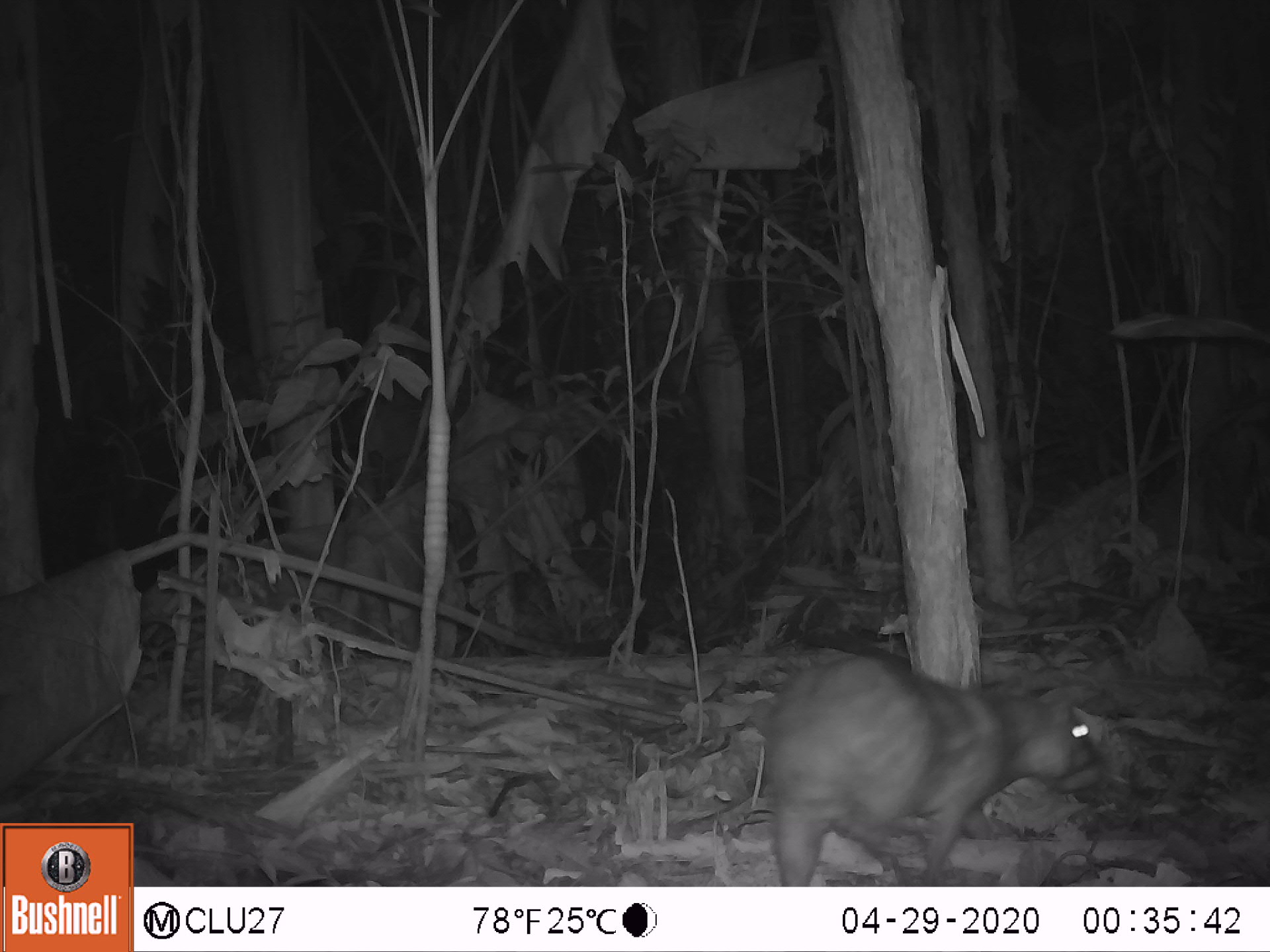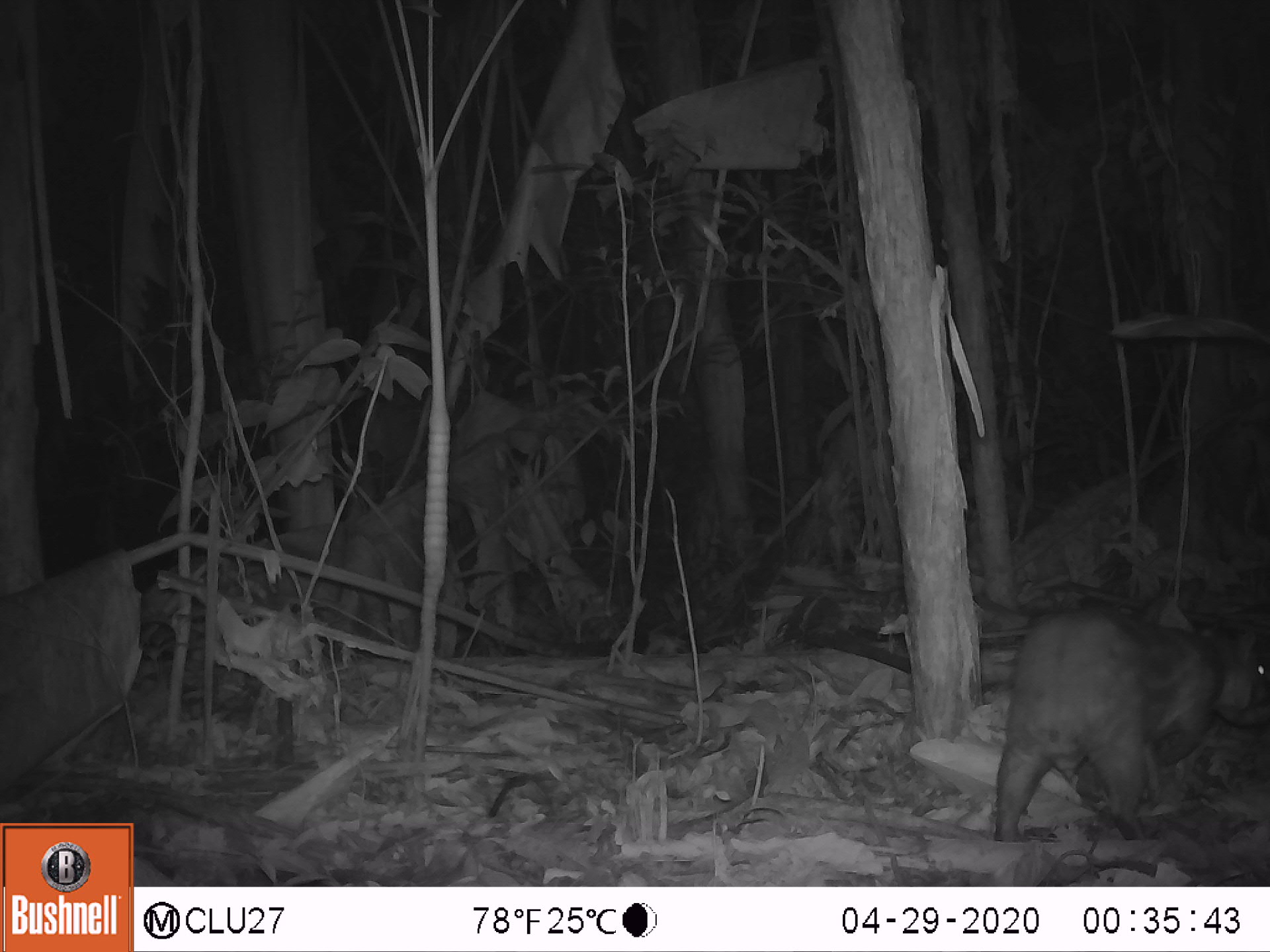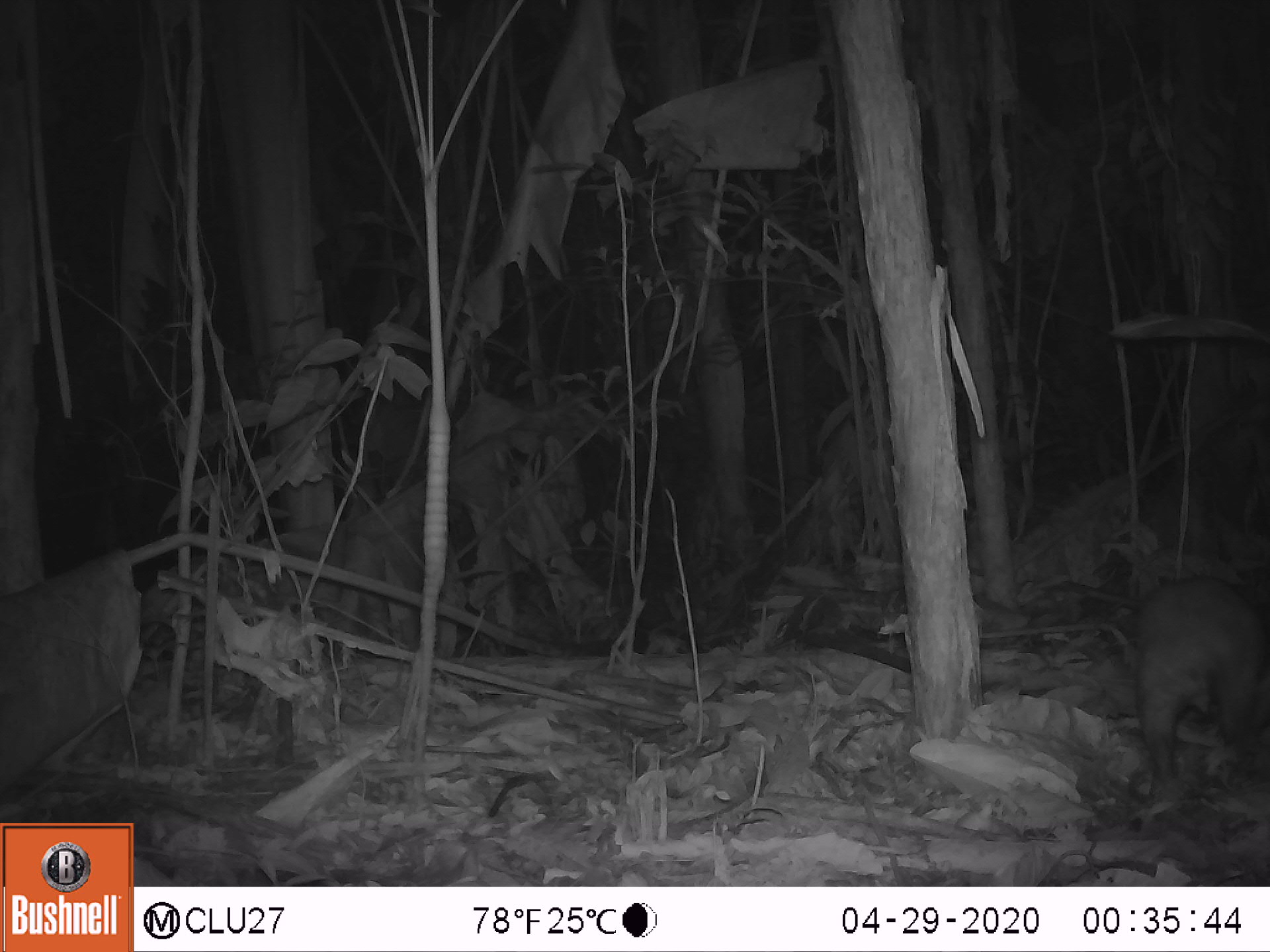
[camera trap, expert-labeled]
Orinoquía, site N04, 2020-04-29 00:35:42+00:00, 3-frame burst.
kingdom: Animalia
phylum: Chordata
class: Mammalia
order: Rodentia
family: Cuniculidae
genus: Cuniculus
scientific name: Cuniculus paca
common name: spotted paca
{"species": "spotted paca (Cuniculus paca)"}